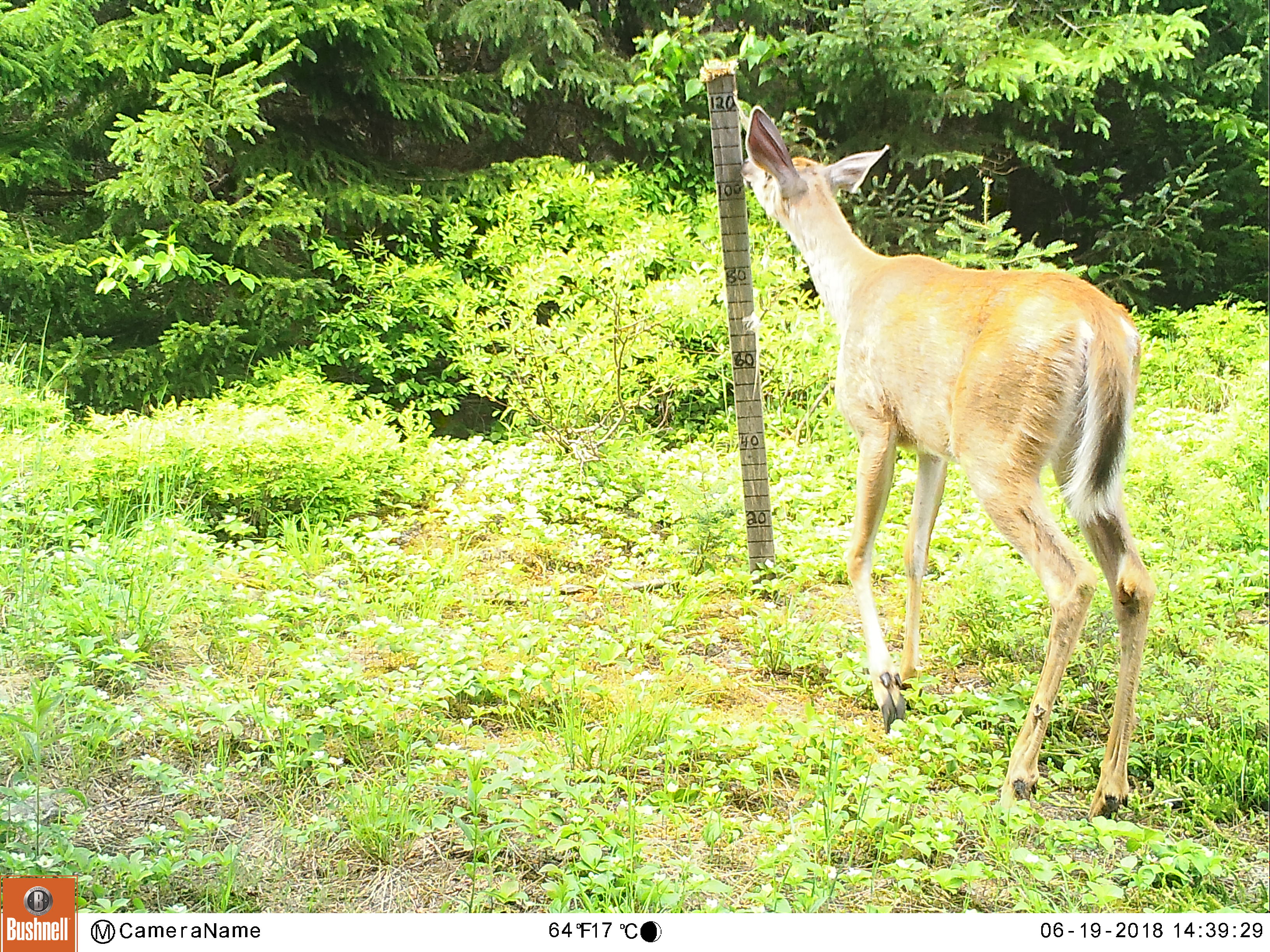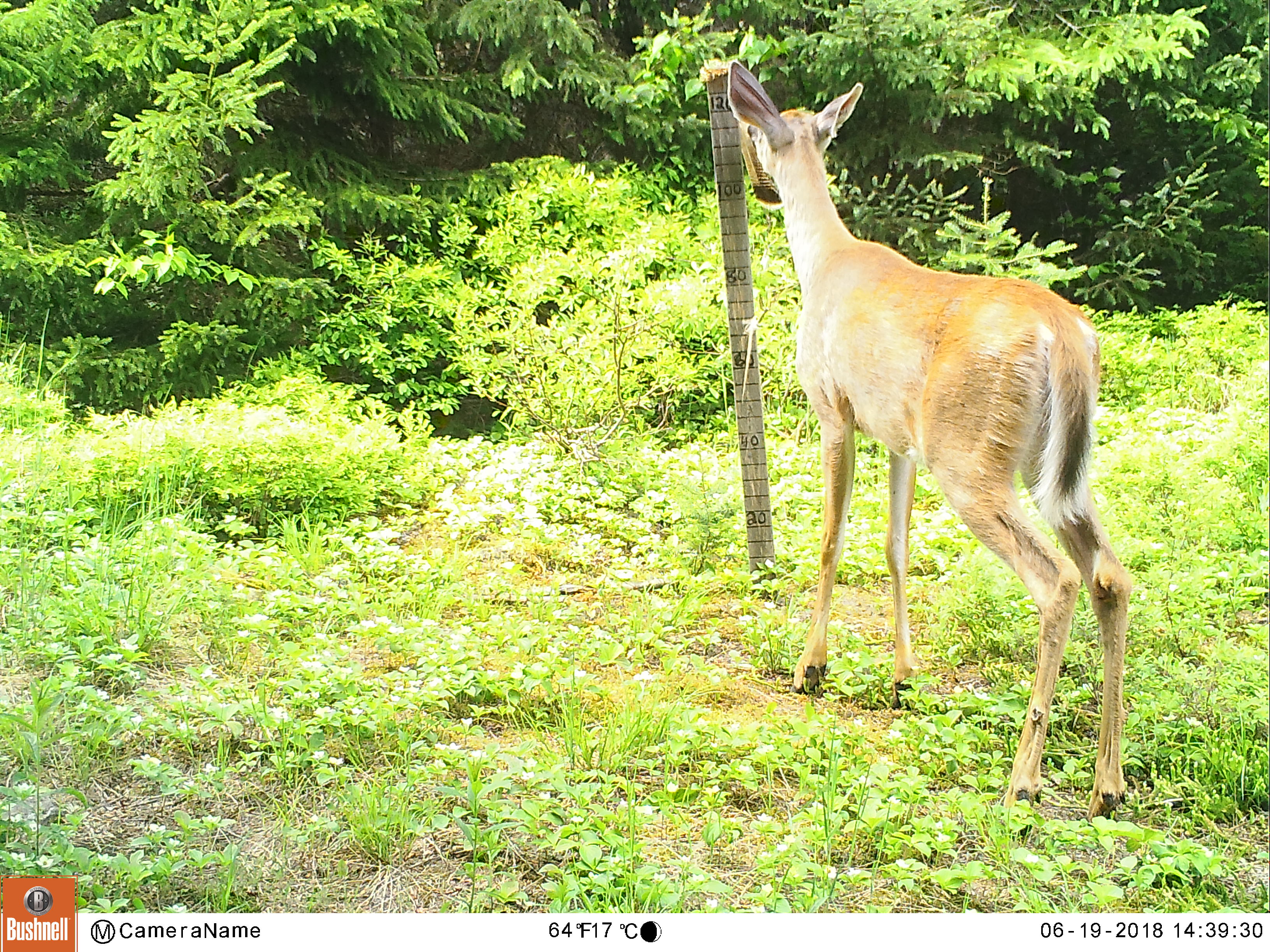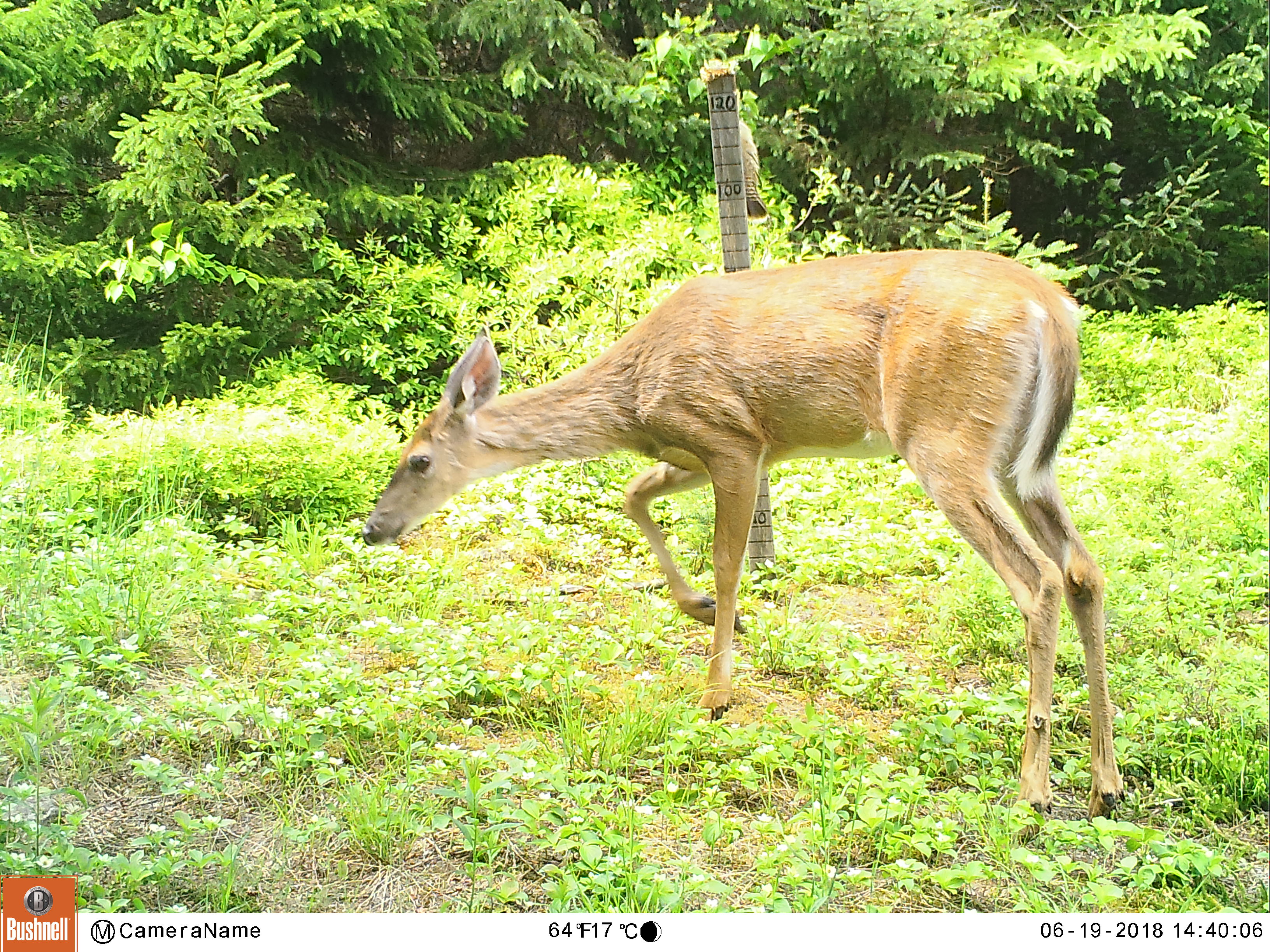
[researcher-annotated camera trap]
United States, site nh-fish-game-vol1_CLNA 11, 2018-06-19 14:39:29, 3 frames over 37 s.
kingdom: Animalia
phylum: Chordata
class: Mammalia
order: Artiodactyla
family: Cervidae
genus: Odocoileus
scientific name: Odocoileus virginianus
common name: white-tailed deer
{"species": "white-tailed deer (Odocoileus virginianus)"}